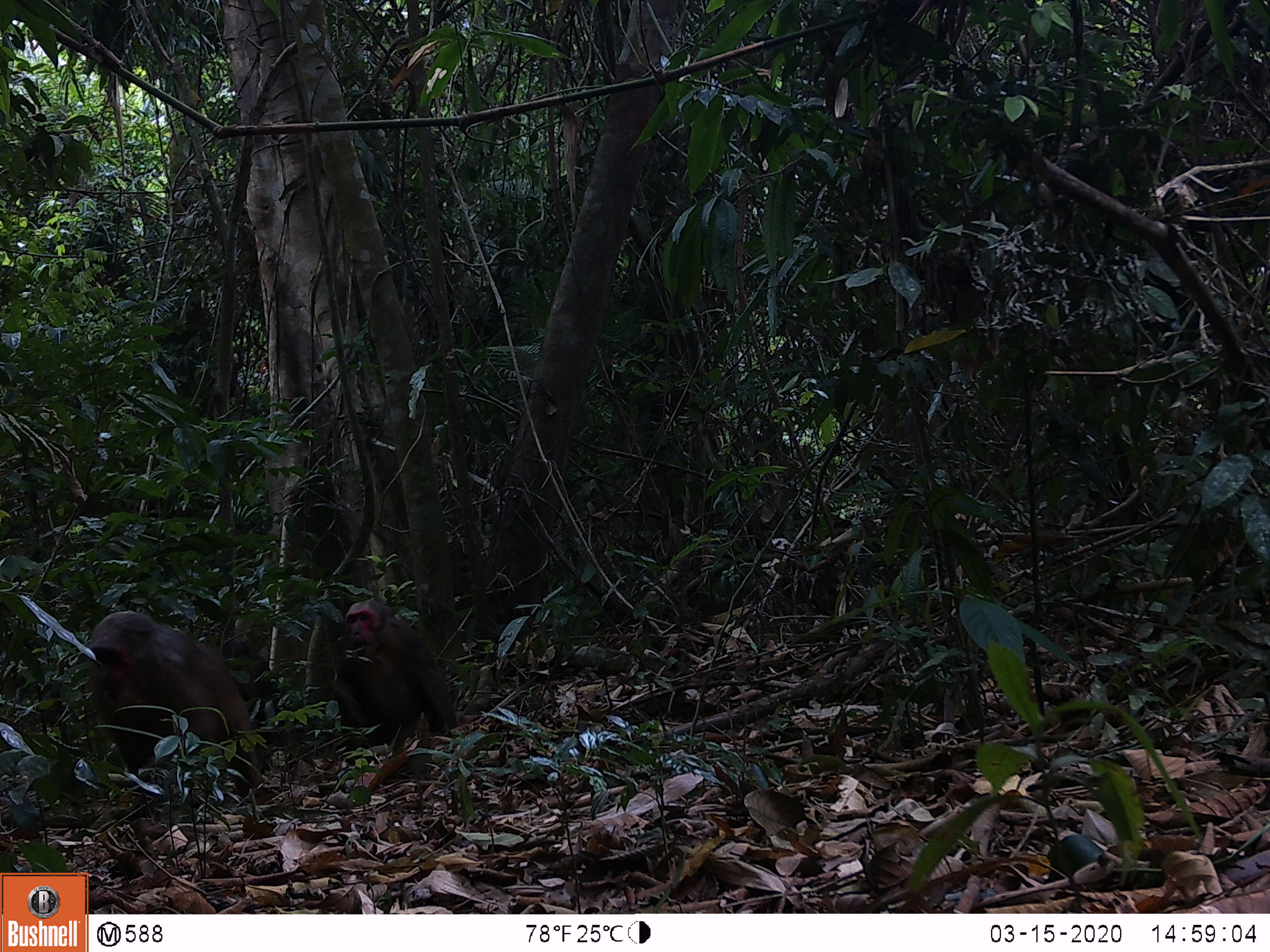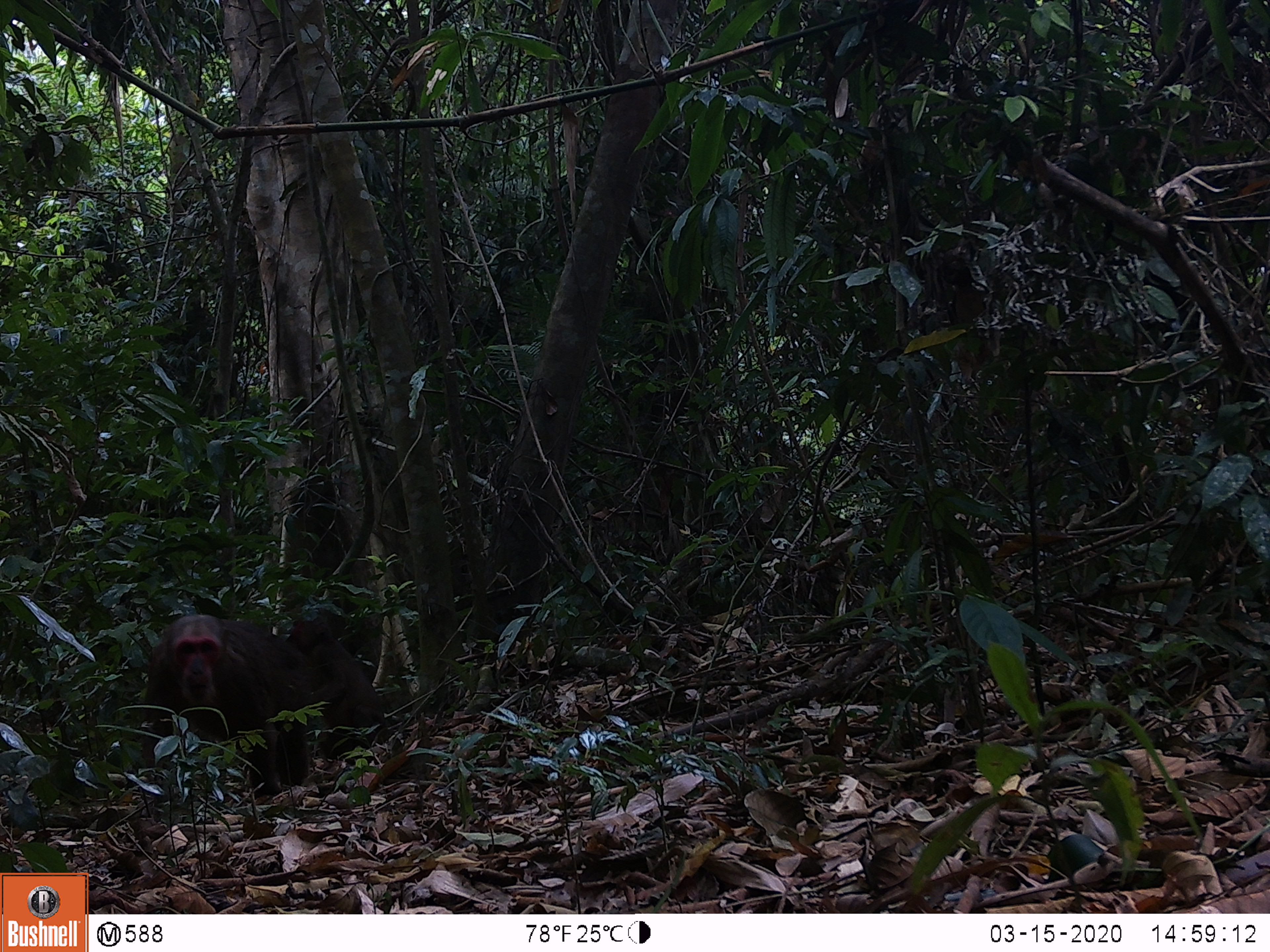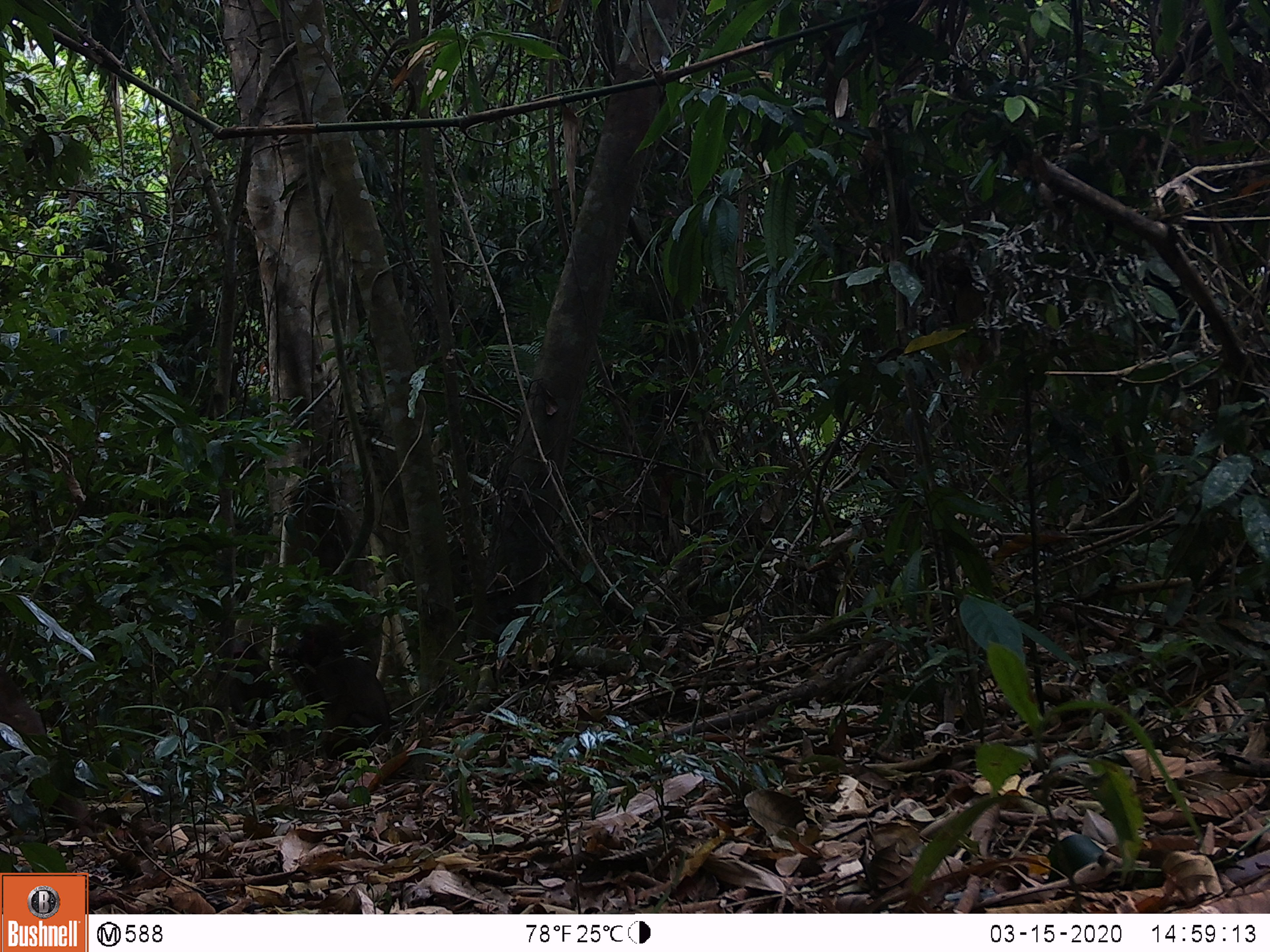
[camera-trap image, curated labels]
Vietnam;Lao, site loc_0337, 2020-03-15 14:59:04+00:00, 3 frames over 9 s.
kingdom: Animalia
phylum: Chordata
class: Mammalia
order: Primates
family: Cercopithecidae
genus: Macaca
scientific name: Macaca arctoides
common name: stump-tailed macaque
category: stump tailed macaque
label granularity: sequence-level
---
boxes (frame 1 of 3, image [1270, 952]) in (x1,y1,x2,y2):
stump tailed macaque: (88,609,268,804); (329,598,459,764); (221,638,285,725)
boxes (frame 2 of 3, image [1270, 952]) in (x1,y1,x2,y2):
stump tailed macaque: (140,613,327,795); (284,615,392,760)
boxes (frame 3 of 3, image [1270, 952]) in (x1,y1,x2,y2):
stump tailed macaque: (277,622,392,760); (0,670,98,831); (227,641,277,740)